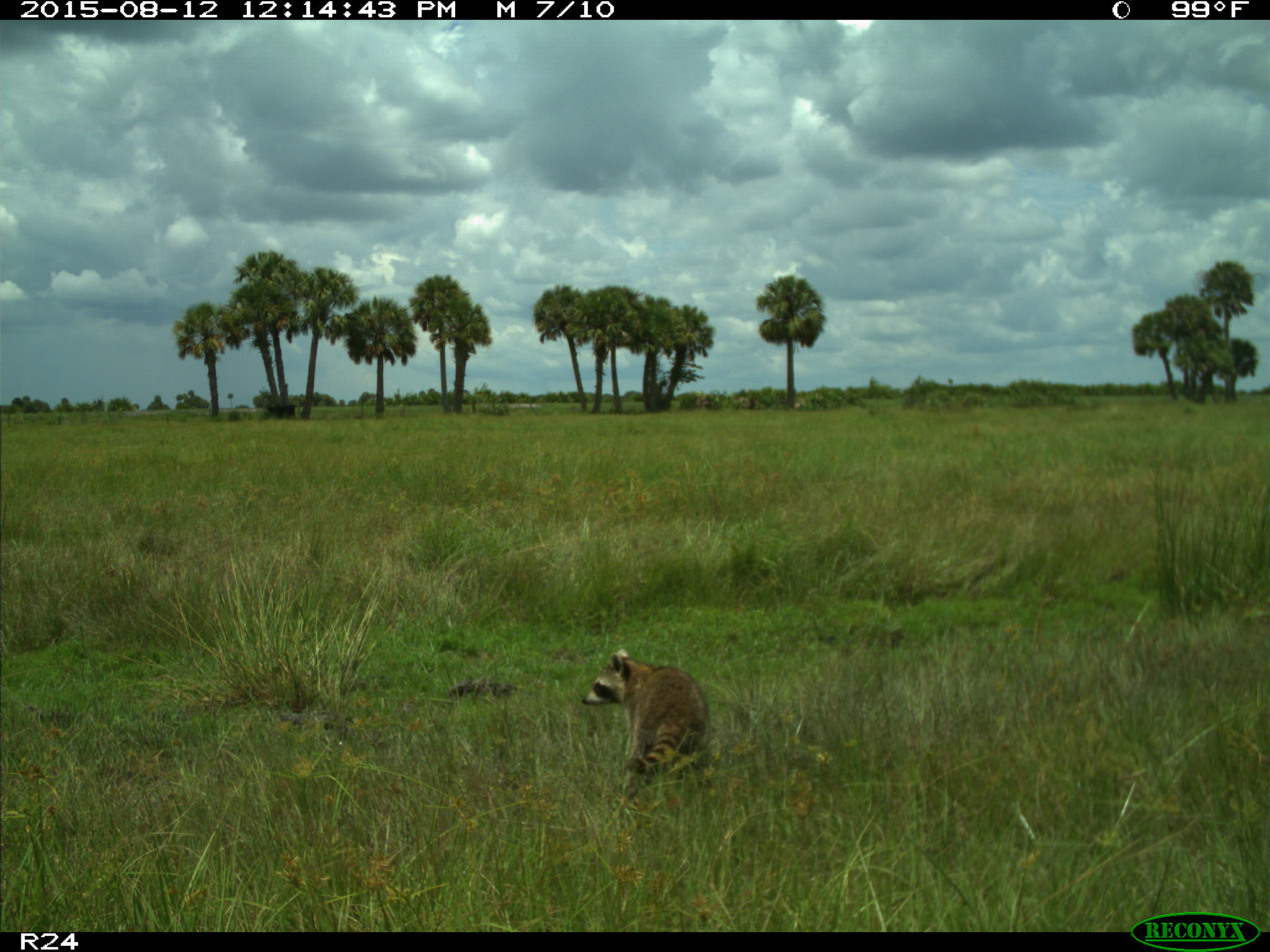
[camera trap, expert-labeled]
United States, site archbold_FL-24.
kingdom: Animalia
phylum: Chordata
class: Mammalia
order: Carnivora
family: Procyonidae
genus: Procyon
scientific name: Procyon lotor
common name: common raccoon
Procyon lotor (common raccoon).